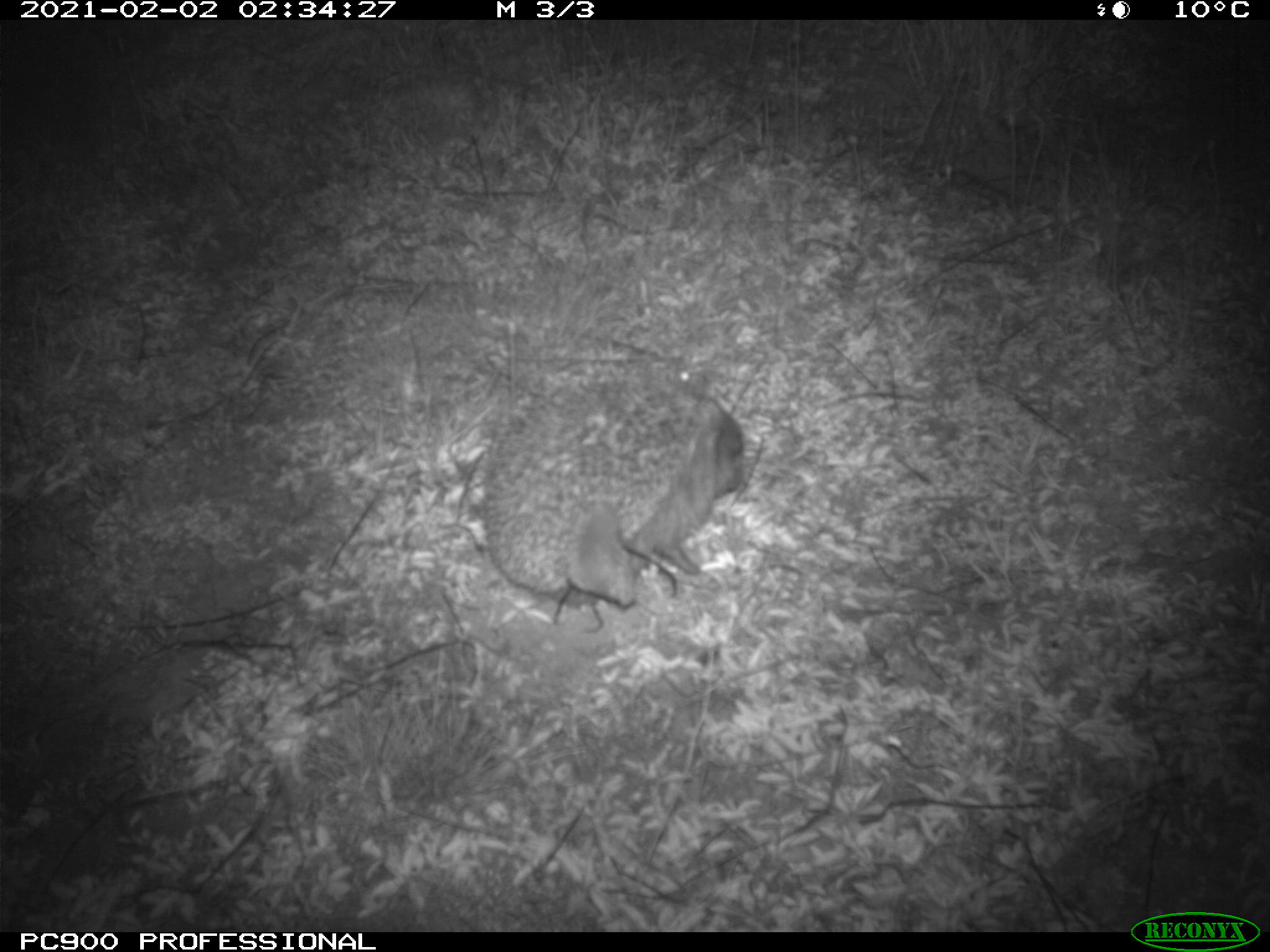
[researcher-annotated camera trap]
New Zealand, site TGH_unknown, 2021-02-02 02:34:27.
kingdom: Animalia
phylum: Chordata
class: Mammalia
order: Eulipotyphla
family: Erinaceidae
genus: Erinaceus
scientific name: Erinaceus europaeus europaeus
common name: european hedgehog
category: hedgehog